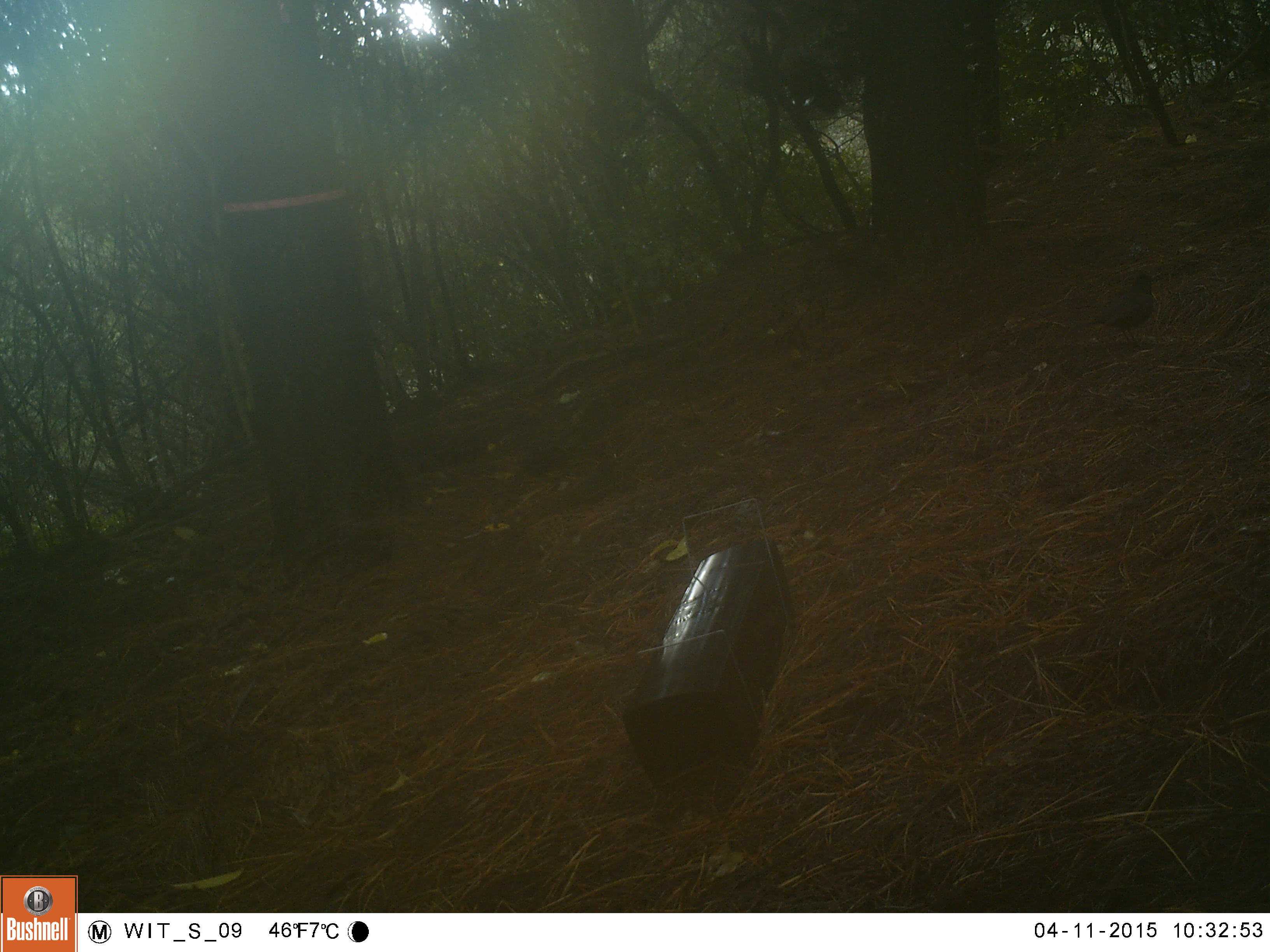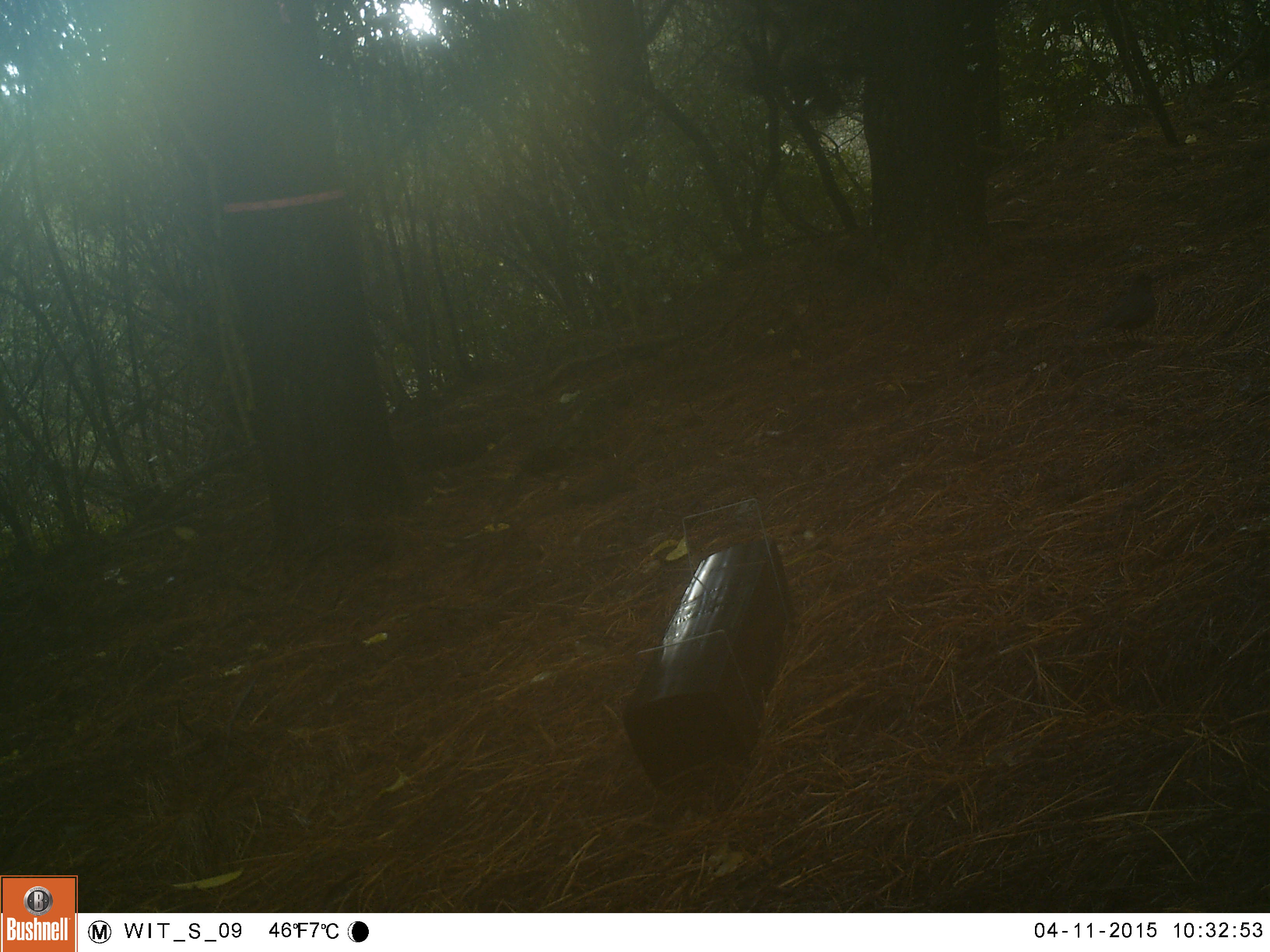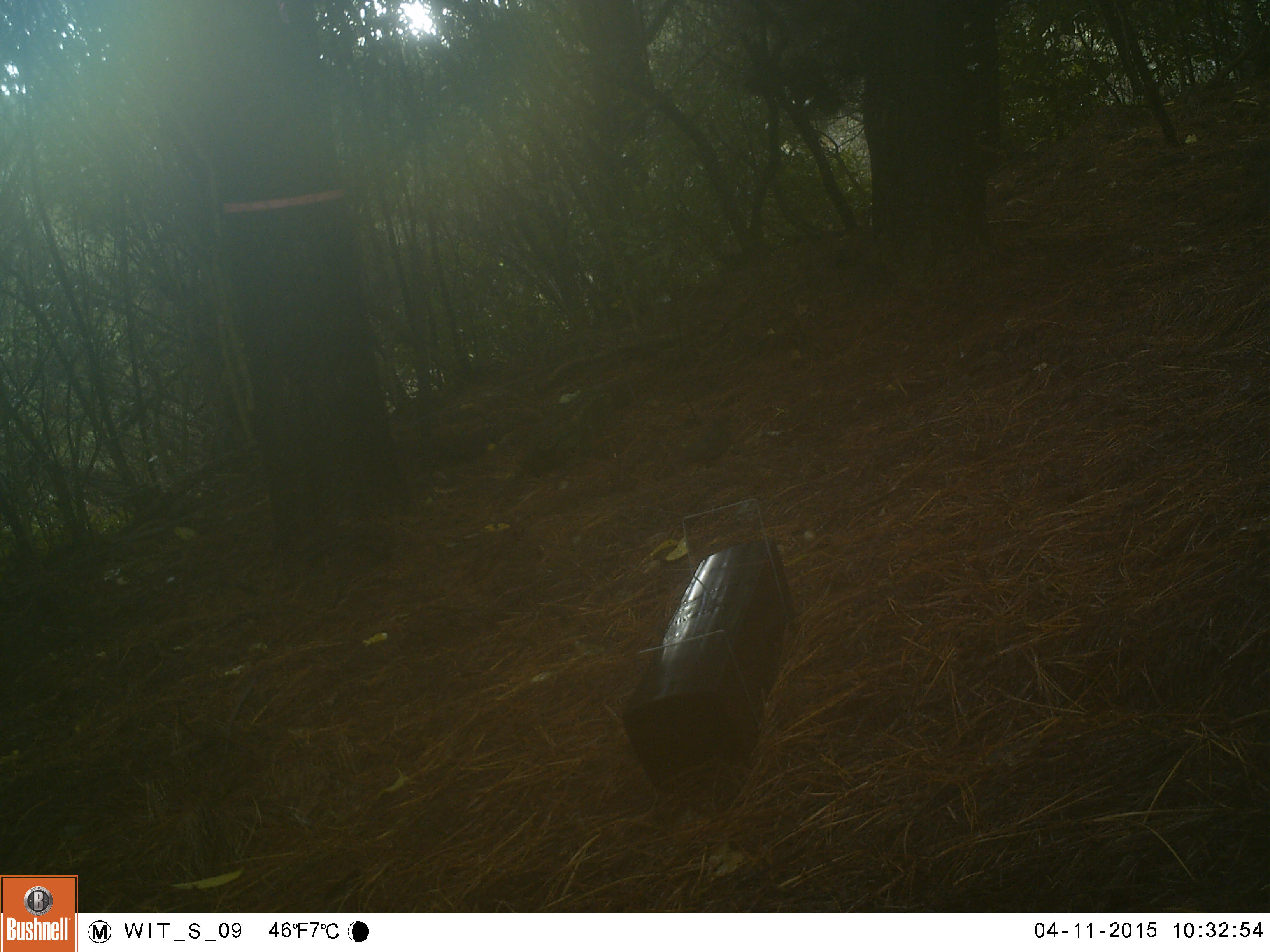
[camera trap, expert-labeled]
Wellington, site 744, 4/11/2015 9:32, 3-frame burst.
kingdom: Animalia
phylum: Chordata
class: Aves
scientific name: Aves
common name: bird